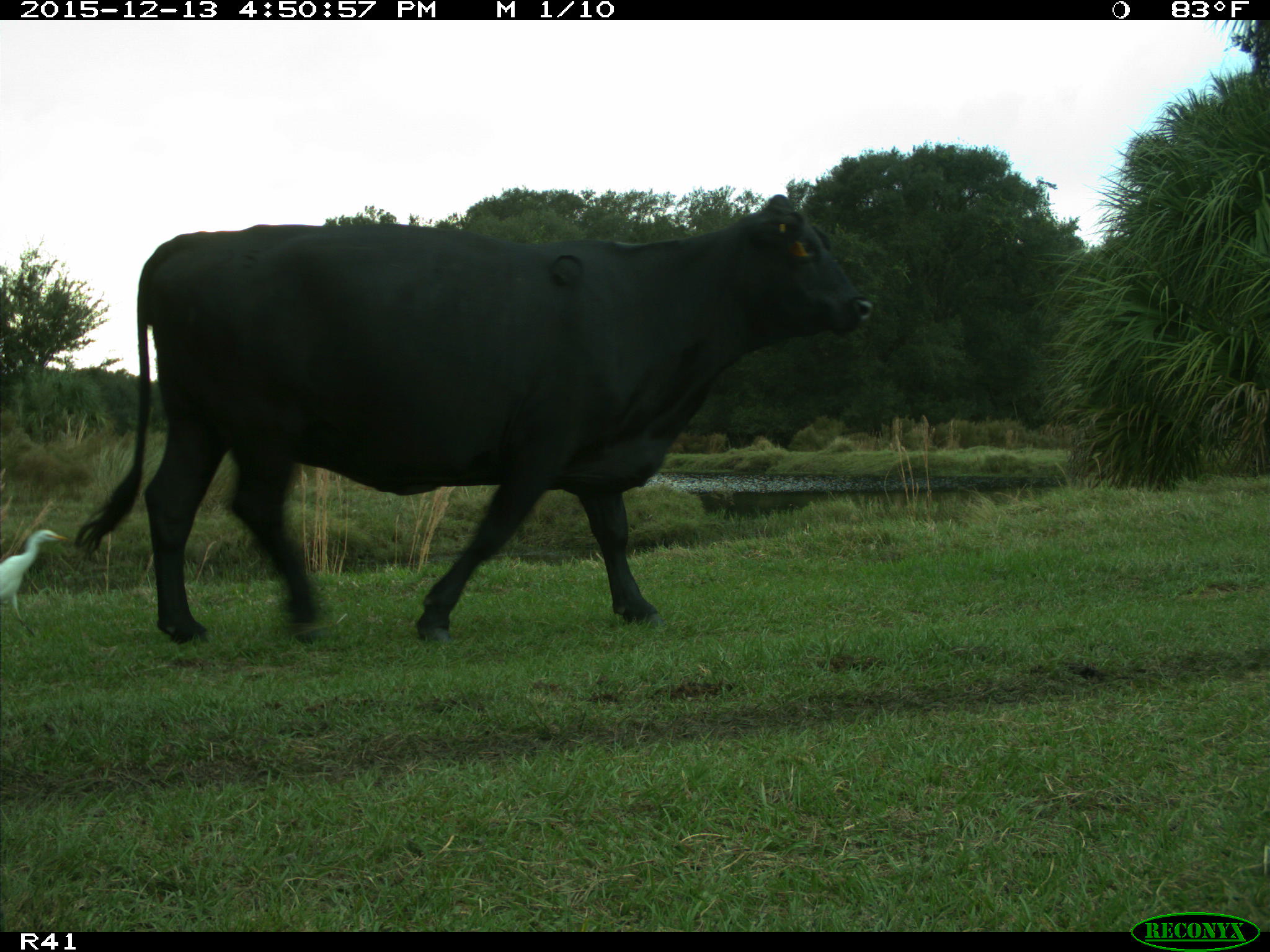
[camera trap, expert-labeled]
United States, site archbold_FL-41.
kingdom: Animalia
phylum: Chordata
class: Mammalia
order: Artiodactyla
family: Bovidae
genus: Bos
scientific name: Bos taurus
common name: domestic cow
Bos taurus (domestic cow).